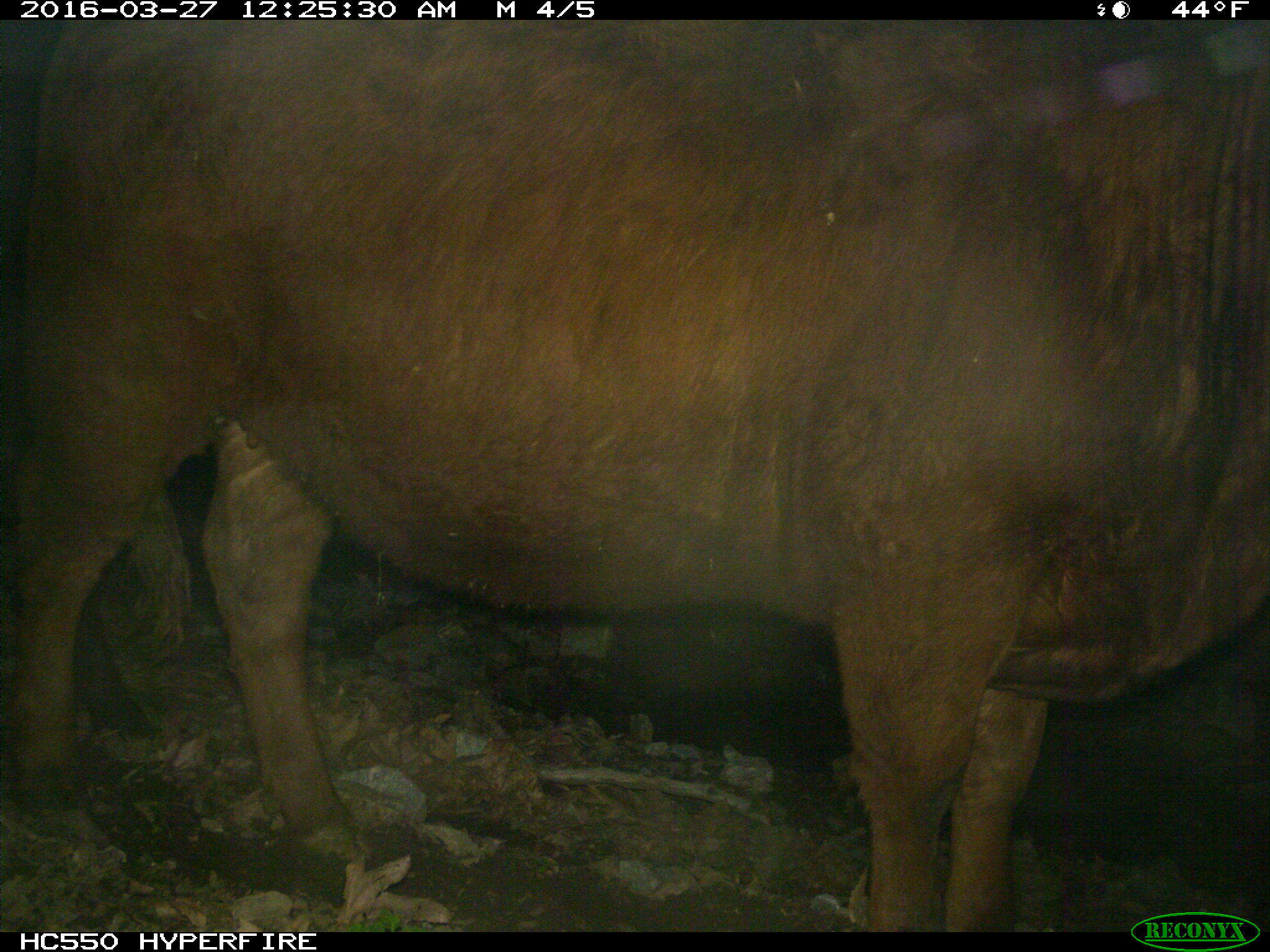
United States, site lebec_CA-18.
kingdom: Animalia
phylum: Chordata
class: Mammalia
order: Artiodactyla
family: Bovidae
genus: Bos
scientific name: Bos taurus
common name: domestic cow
Bos taurus (domestic cow).